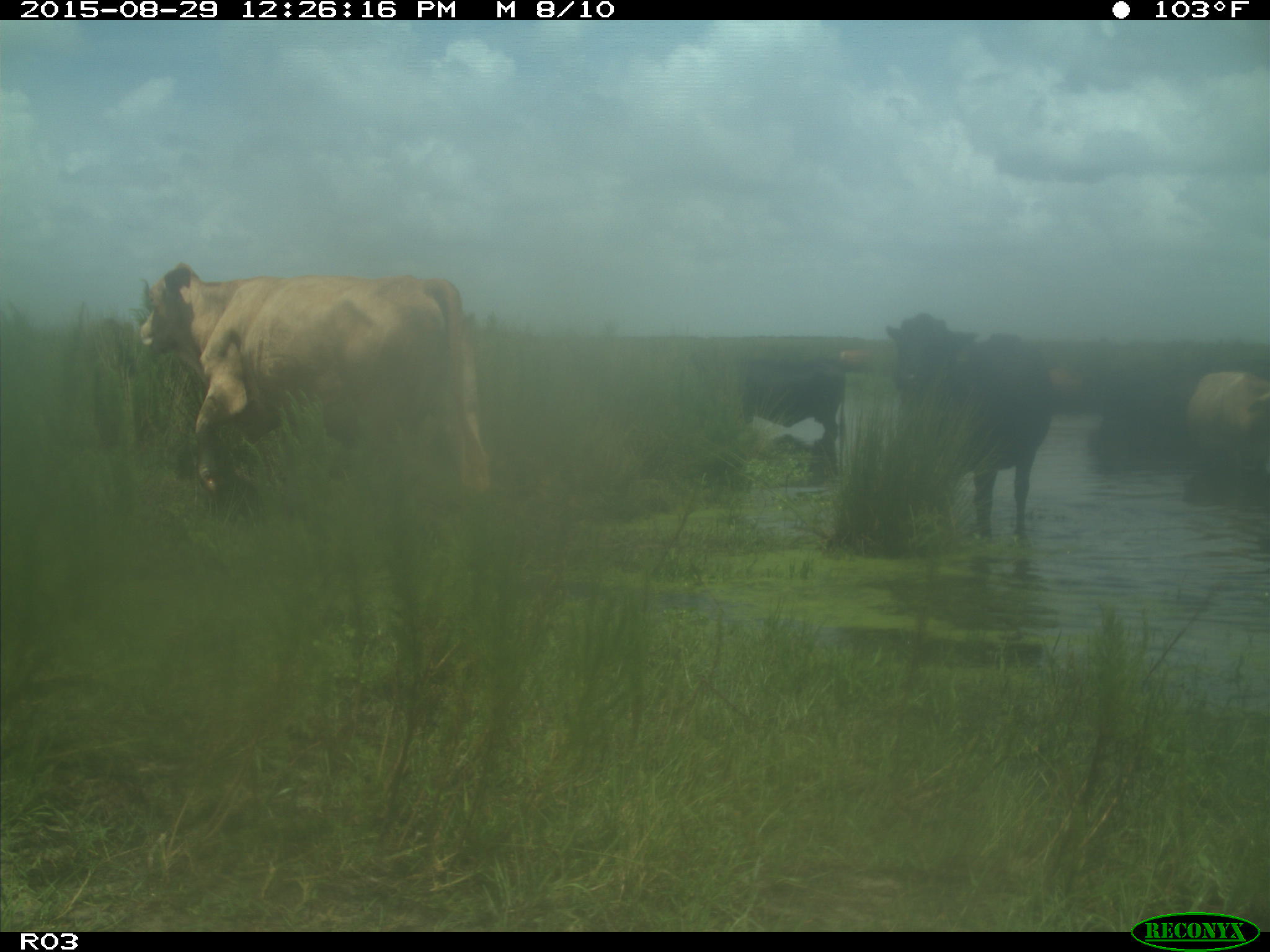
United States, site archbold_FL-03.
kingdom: Animalia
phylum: Chordata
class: Mammalia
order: Artiodactyla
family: Bovidae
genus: Bos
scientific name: Bos taurus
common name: domestic cow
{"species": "Bos taurus (domestic cow)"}